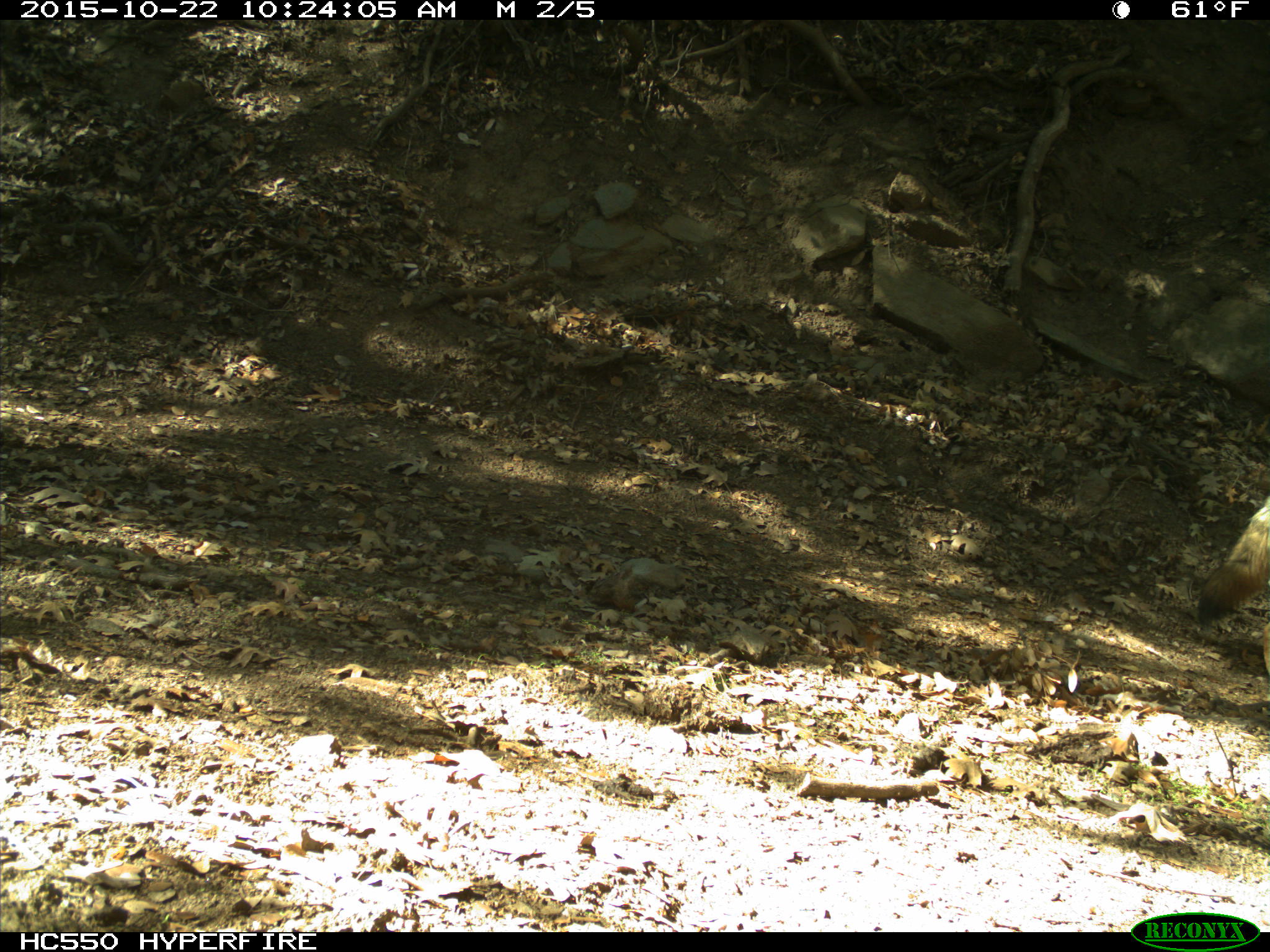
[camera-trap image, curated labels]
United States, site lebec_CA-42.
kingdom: Animalia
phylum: Chordata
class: Mammalia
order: Carnivora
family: Canidae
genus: Canis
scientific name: Canis latrans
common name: coyote